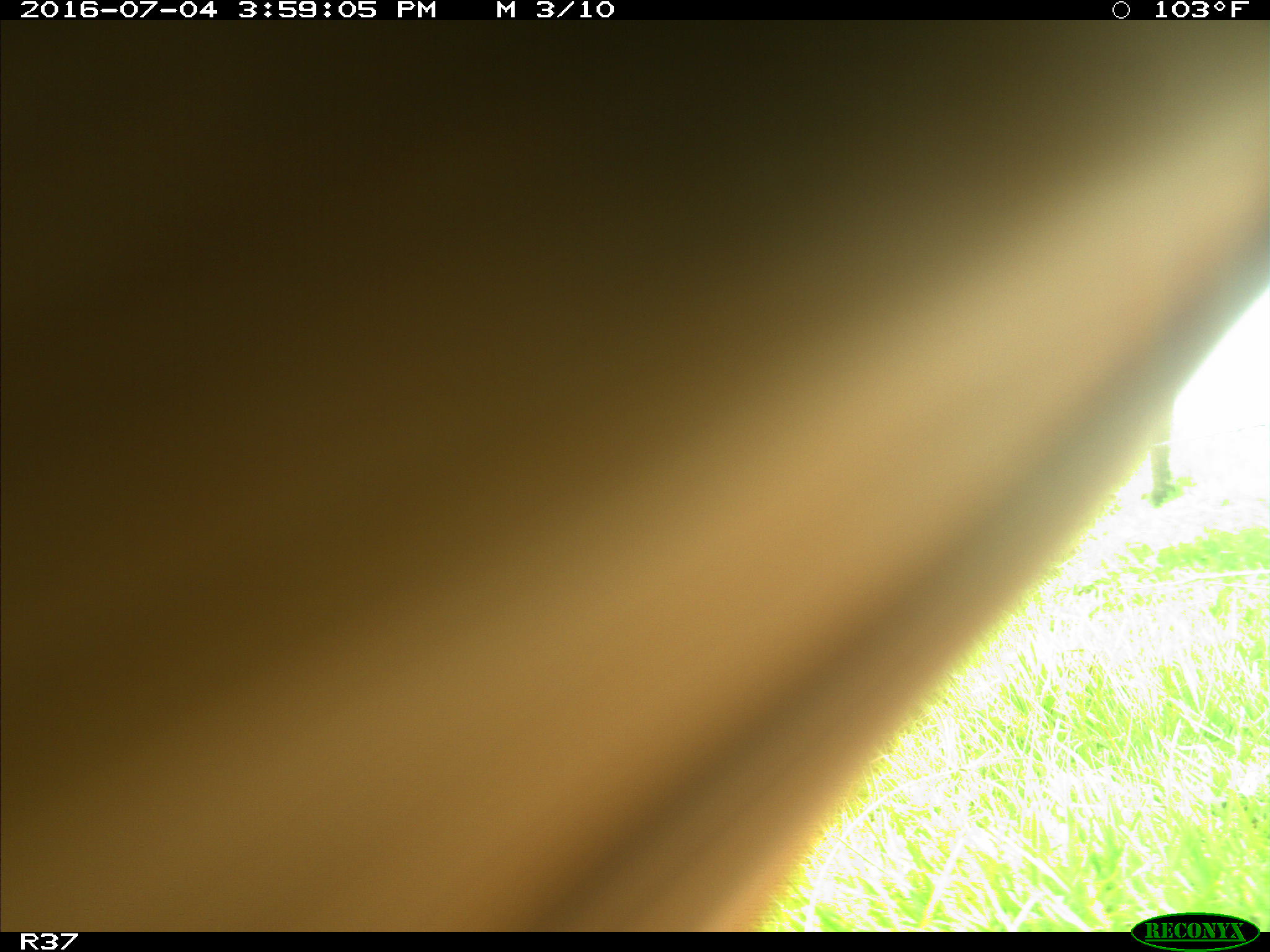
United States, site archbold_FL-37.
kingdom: Animalia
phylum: Chordata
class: Mammalia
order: Artiodactyla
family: Bovidae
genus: Bos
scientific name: Bos taurus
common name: domestic cow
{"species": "Bos taurus (domestic cow)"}